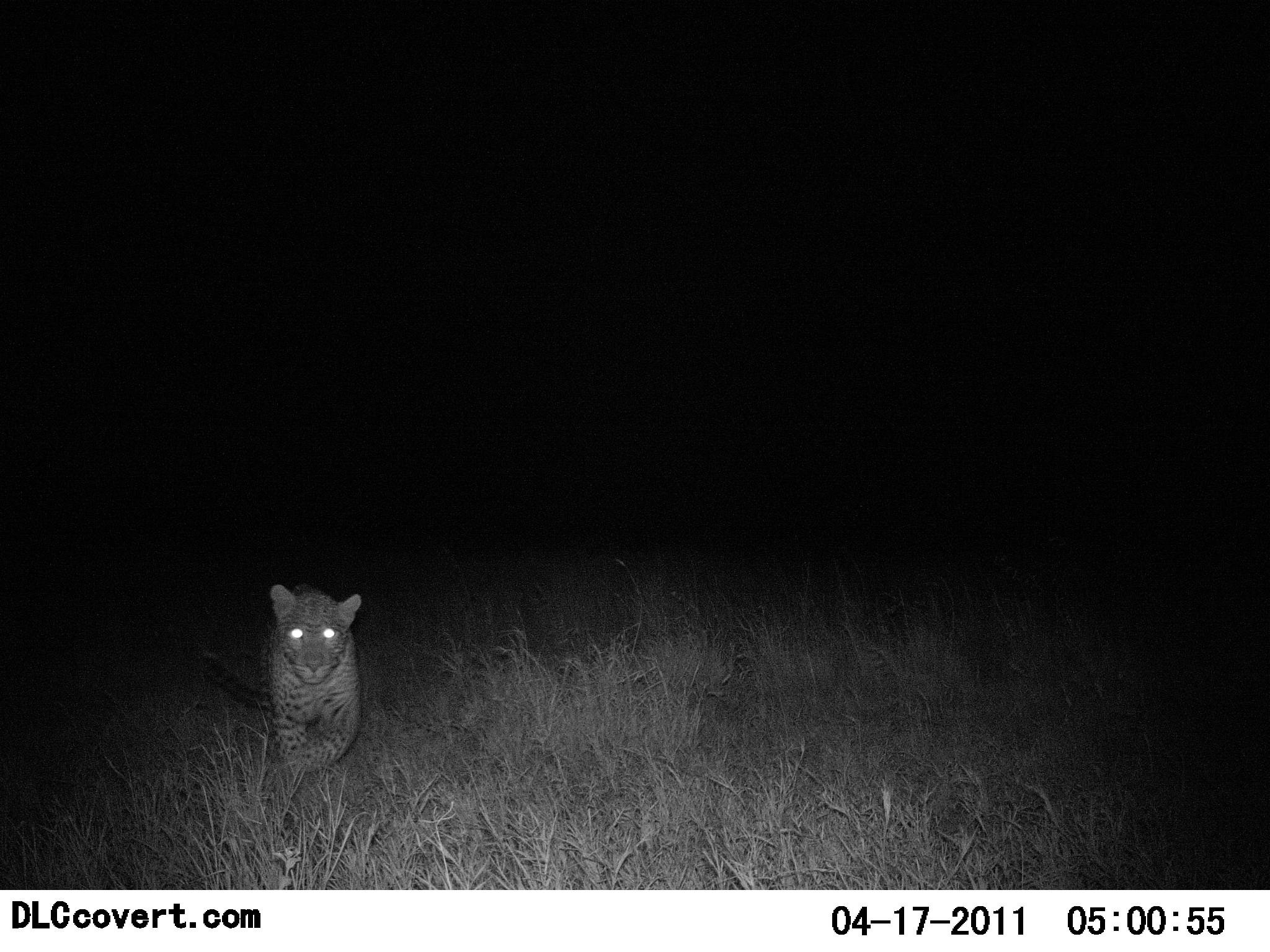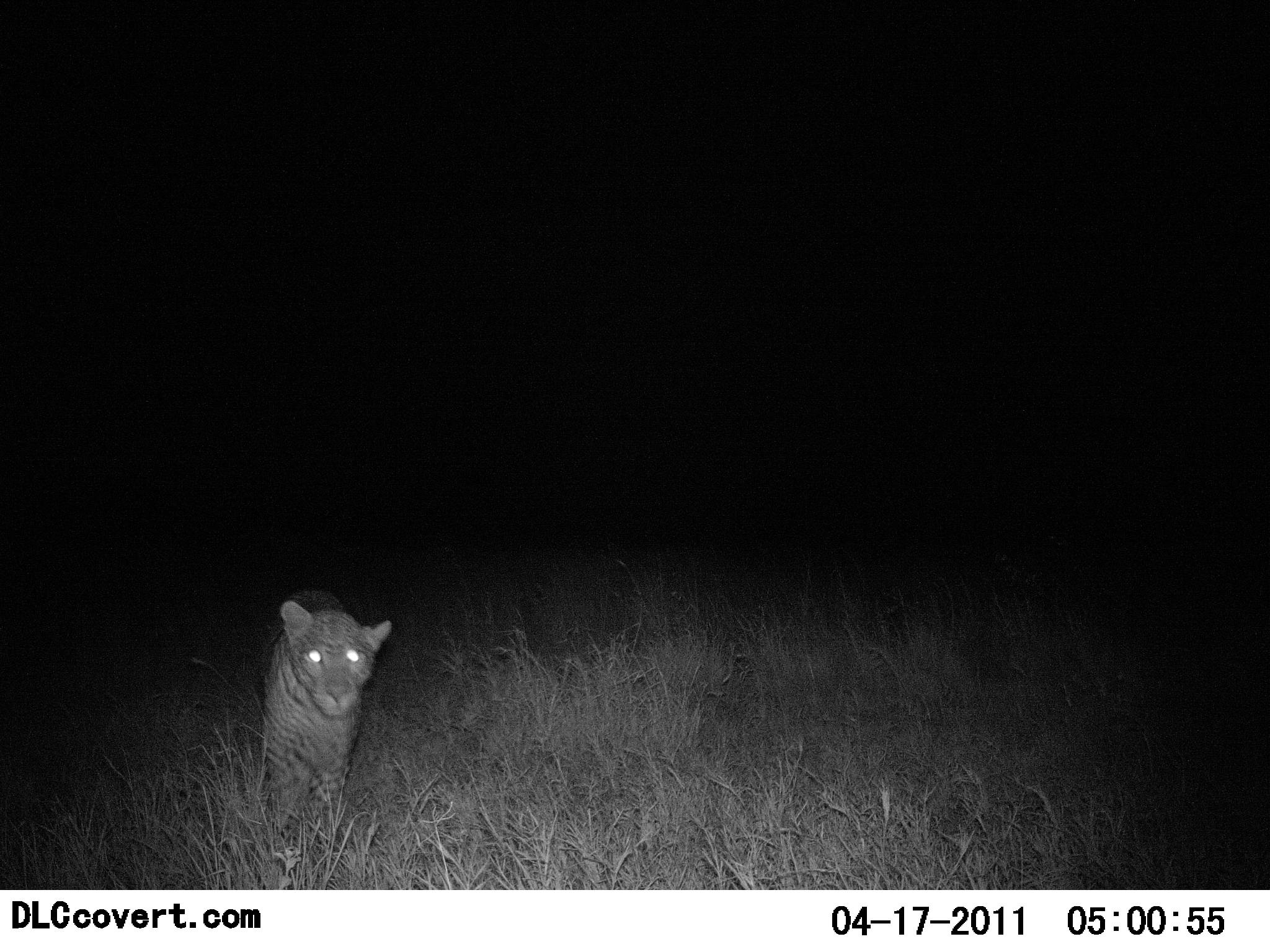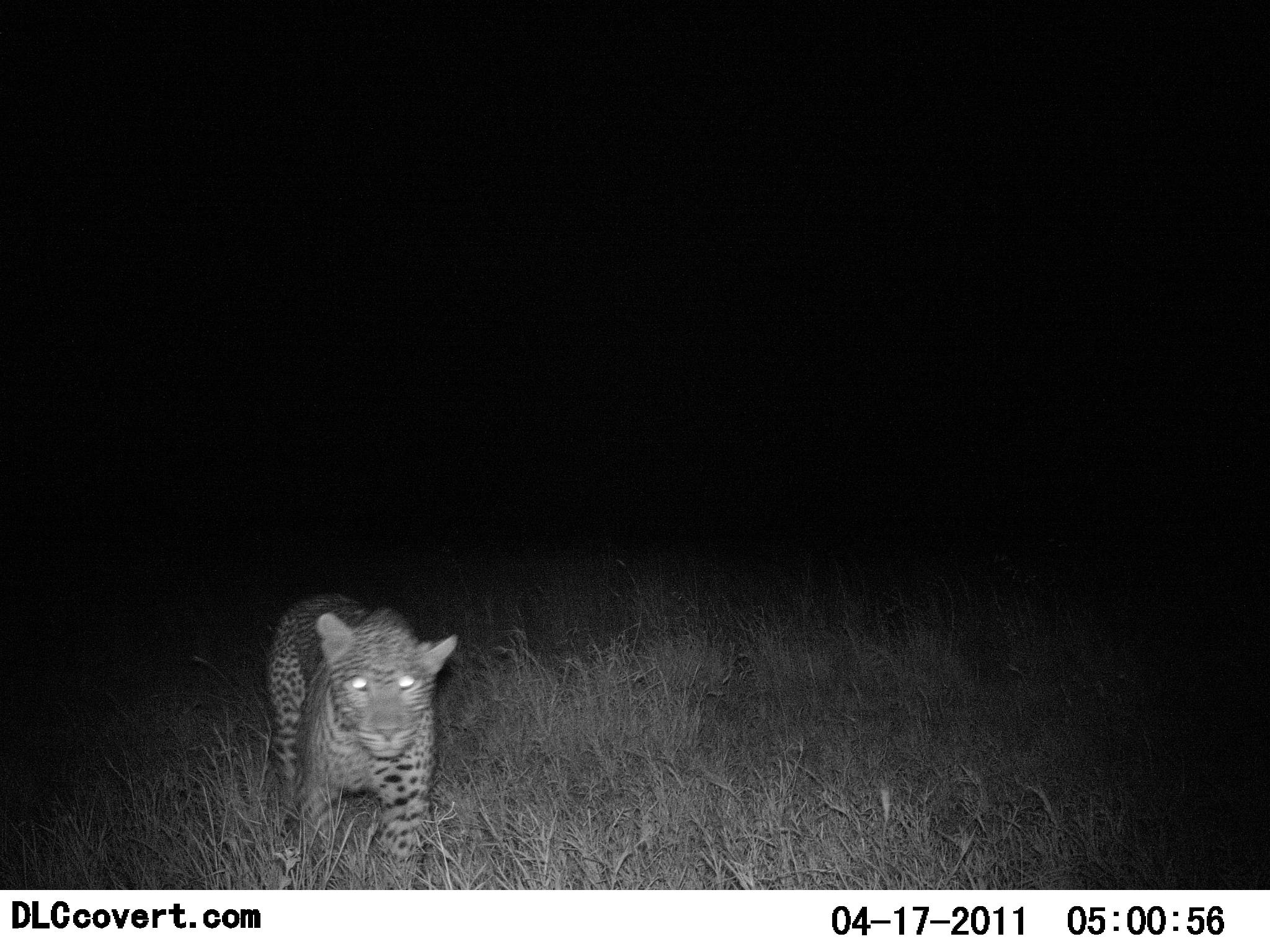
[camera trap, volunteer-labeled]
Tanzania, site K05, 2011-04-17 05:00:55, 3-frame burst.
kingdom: Animalia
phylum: Chordata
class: Mammalia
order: Carnivora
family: Felidae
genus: Panthera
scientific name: Panthera pardus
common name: leopard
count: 1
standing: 0%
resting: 0%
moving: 100%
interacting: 0%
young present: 0%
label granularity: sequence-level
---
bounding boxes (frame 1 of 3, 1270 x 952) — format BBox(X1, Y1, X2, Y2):
animal: BBox(190, 579, 367, 773)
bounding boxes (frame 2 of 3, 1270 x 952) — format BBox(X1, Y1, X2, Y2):
animal: BBox(248, 584, 394, 852)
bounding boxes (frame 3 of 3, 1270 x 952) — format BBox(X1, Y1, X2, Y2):
animal: BBox(256, 587, 460, 833)